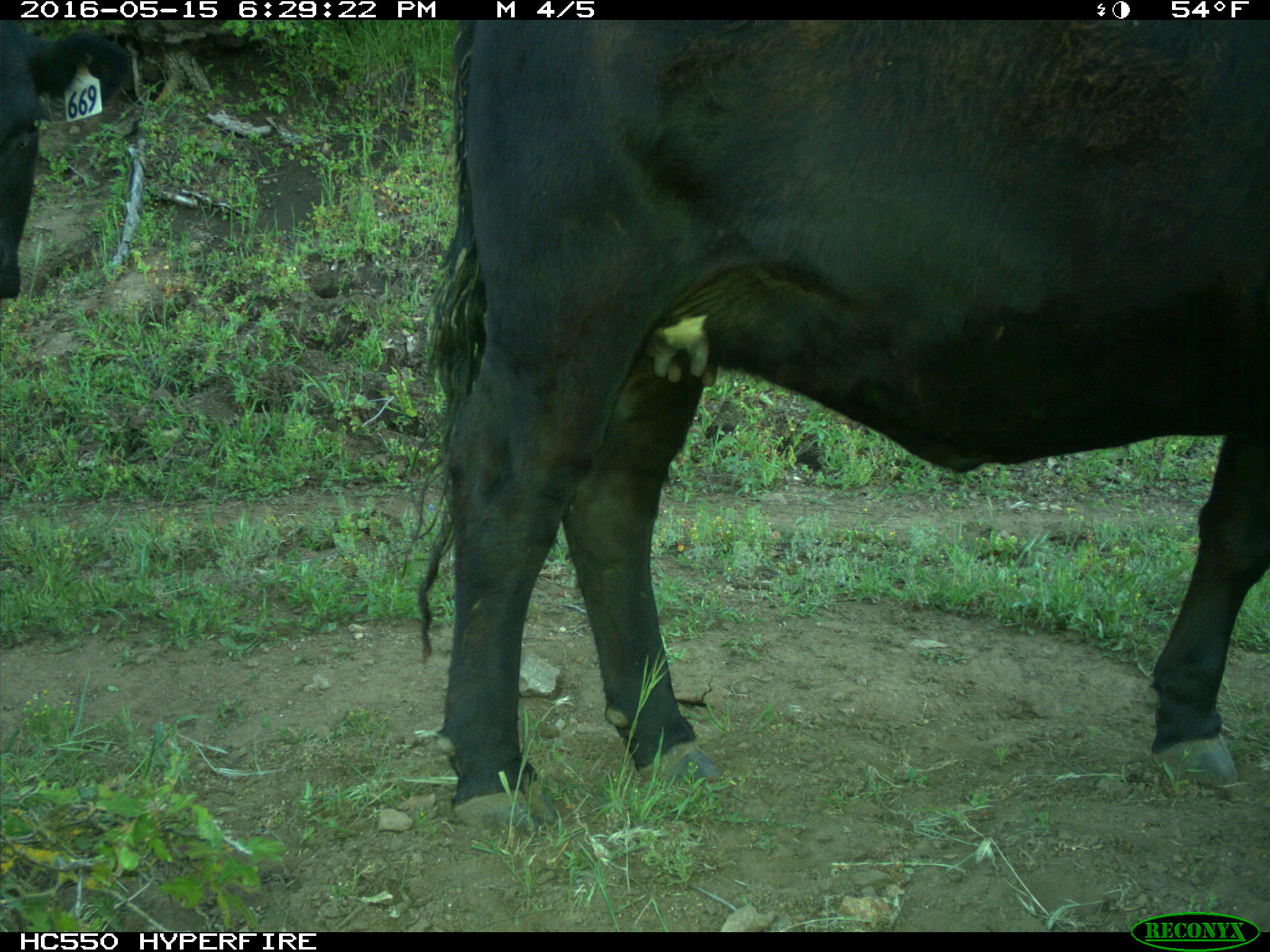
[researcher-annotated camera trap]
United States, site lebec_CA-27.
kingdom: Animalia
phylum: Chordata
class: Mammalia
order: Artiodactyla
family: Bovidae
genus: Bos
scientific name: Bos taurus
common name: domestic cow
Bos taurus (domestic cow).